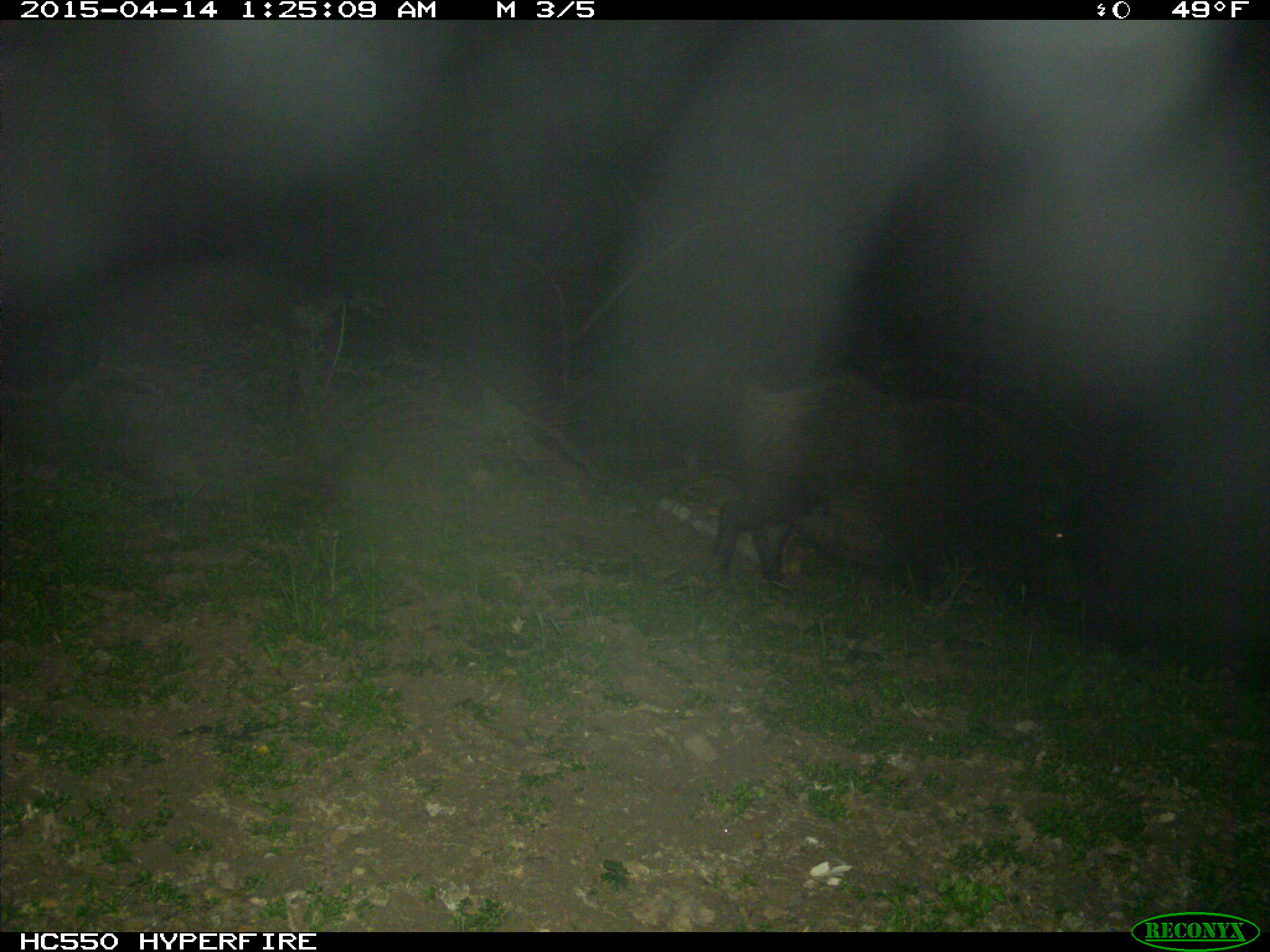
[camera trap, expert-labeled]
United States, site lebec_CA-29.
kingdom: Animalia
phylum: Chordata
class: Mammalia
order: Artiodactyla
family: Suidae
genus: Sus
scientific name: Sus scrofa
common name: wild boar